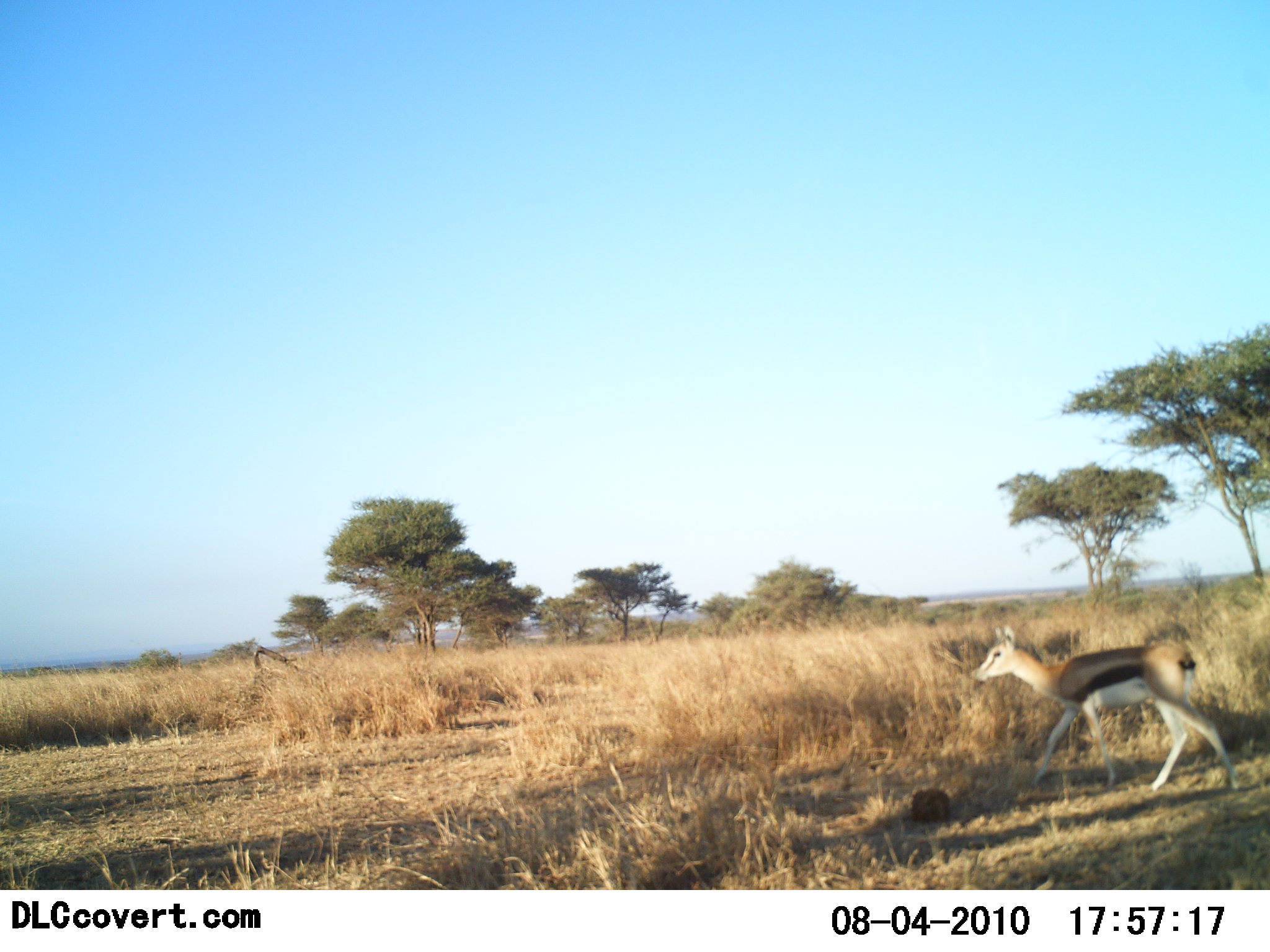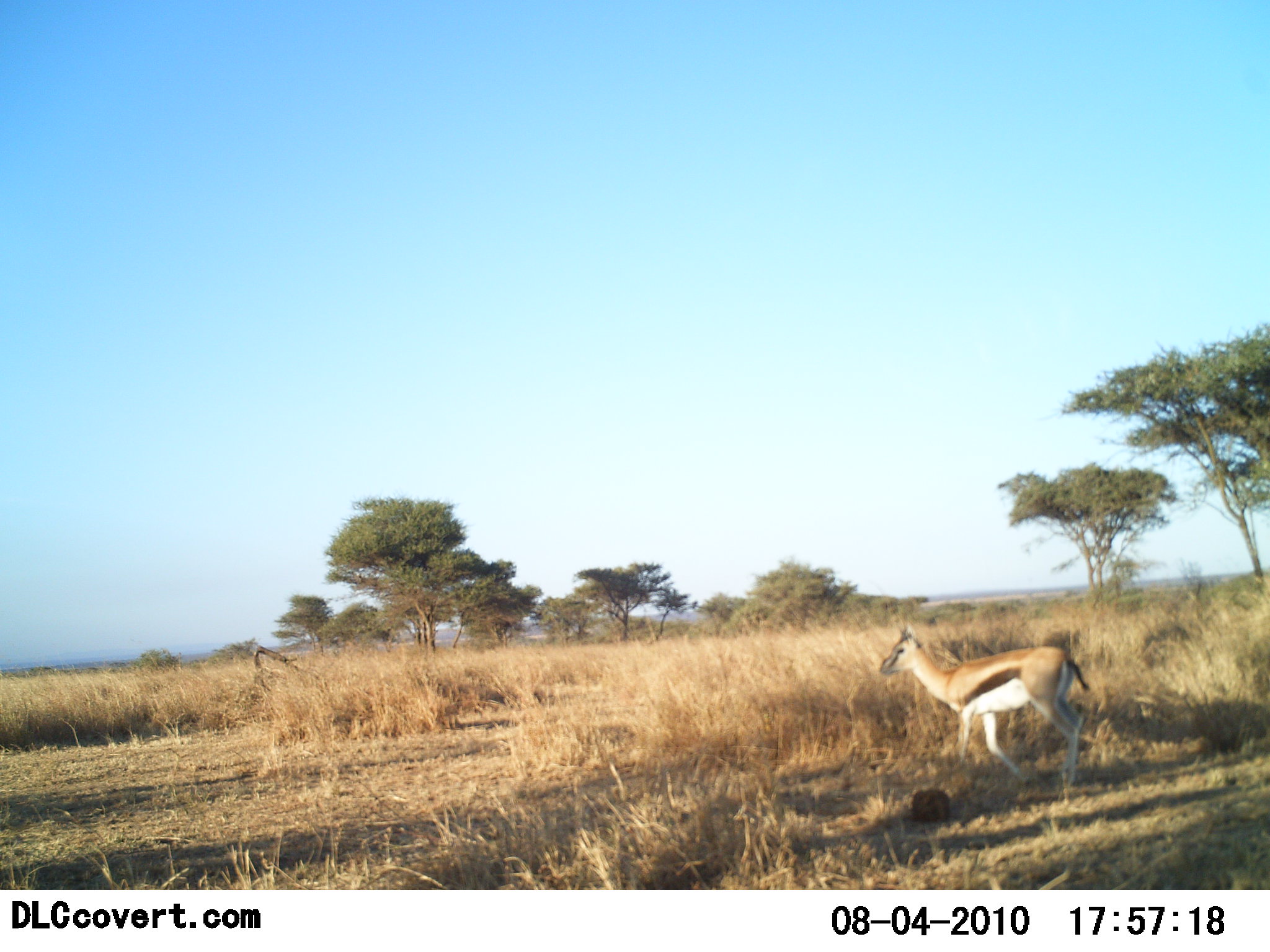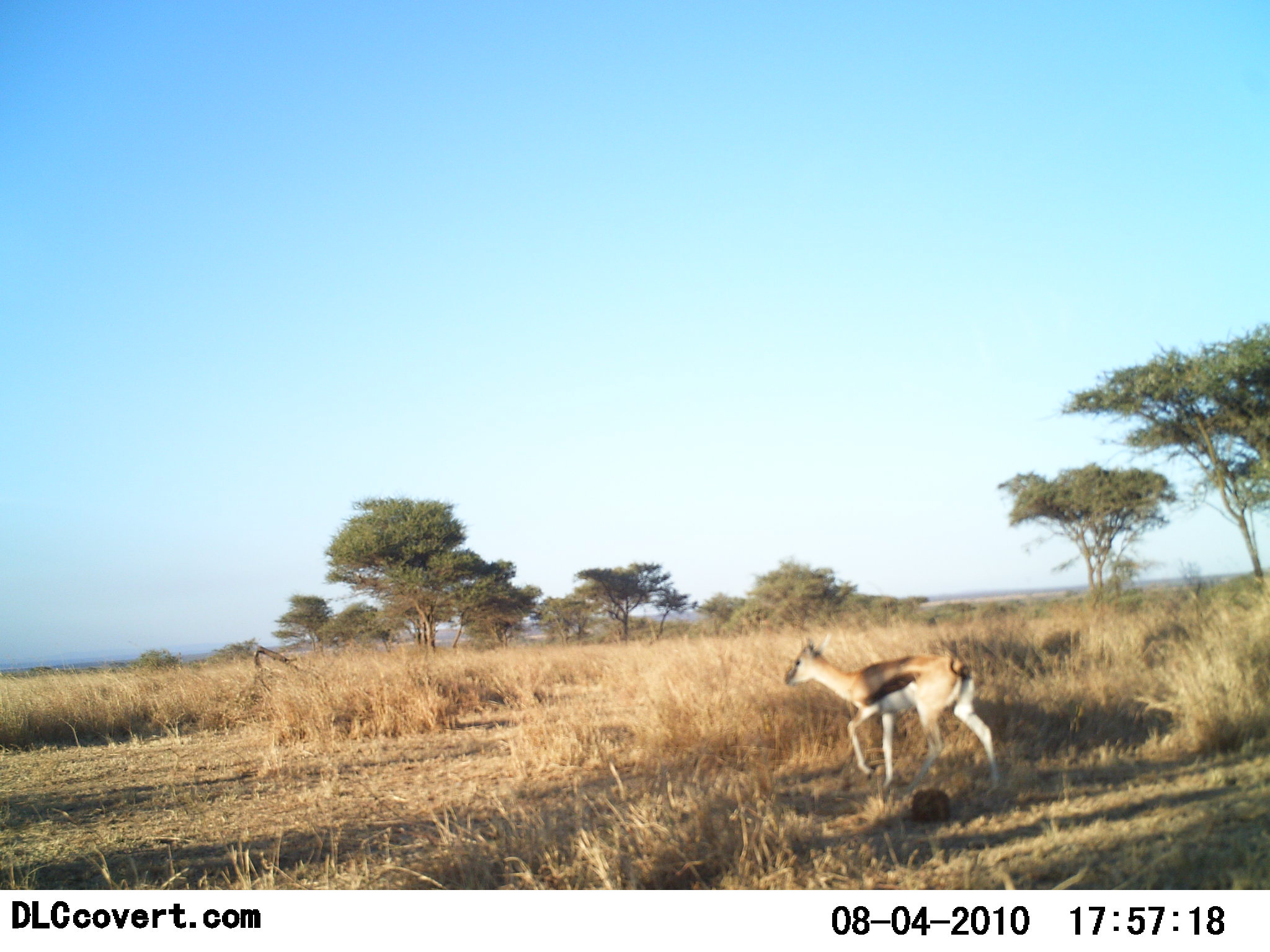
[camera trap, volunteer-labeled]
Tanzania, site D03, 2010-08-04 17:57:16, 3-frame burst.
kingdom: Animalia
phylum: Chordata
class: Mammalia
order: Artiodactyla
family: Bovidae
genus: Eudorcas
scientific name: Eudorcas thomsonii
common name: thomson's gazelle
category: gazellethomsons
Gazellethomsons (thomson's gazelle) (Eudorcas thomsonii), count 1. Behavior (volunteer vote fractions): standing 14%, resting 5%, moving 95%, interacting 0%. Young present (vote fraction): 0%. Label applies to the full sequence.